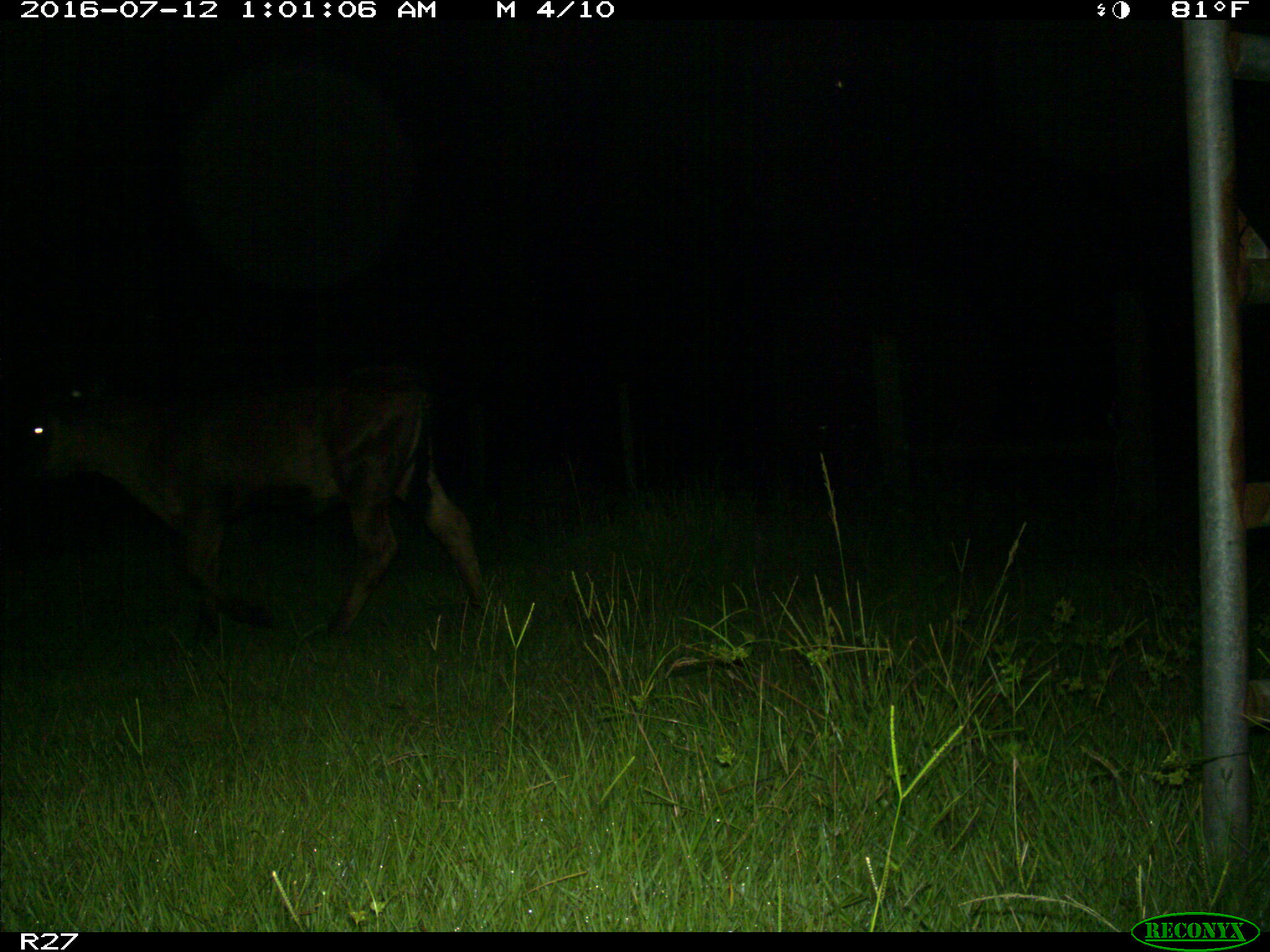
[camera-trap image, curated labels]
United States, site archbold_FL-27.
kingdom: Animalia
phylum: Chordata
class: Mammalia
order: Artiodactyla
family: Bovidae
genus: Bos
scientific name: Bos taurus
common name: domestic cow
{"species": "Bos taurus (domestic cow)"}